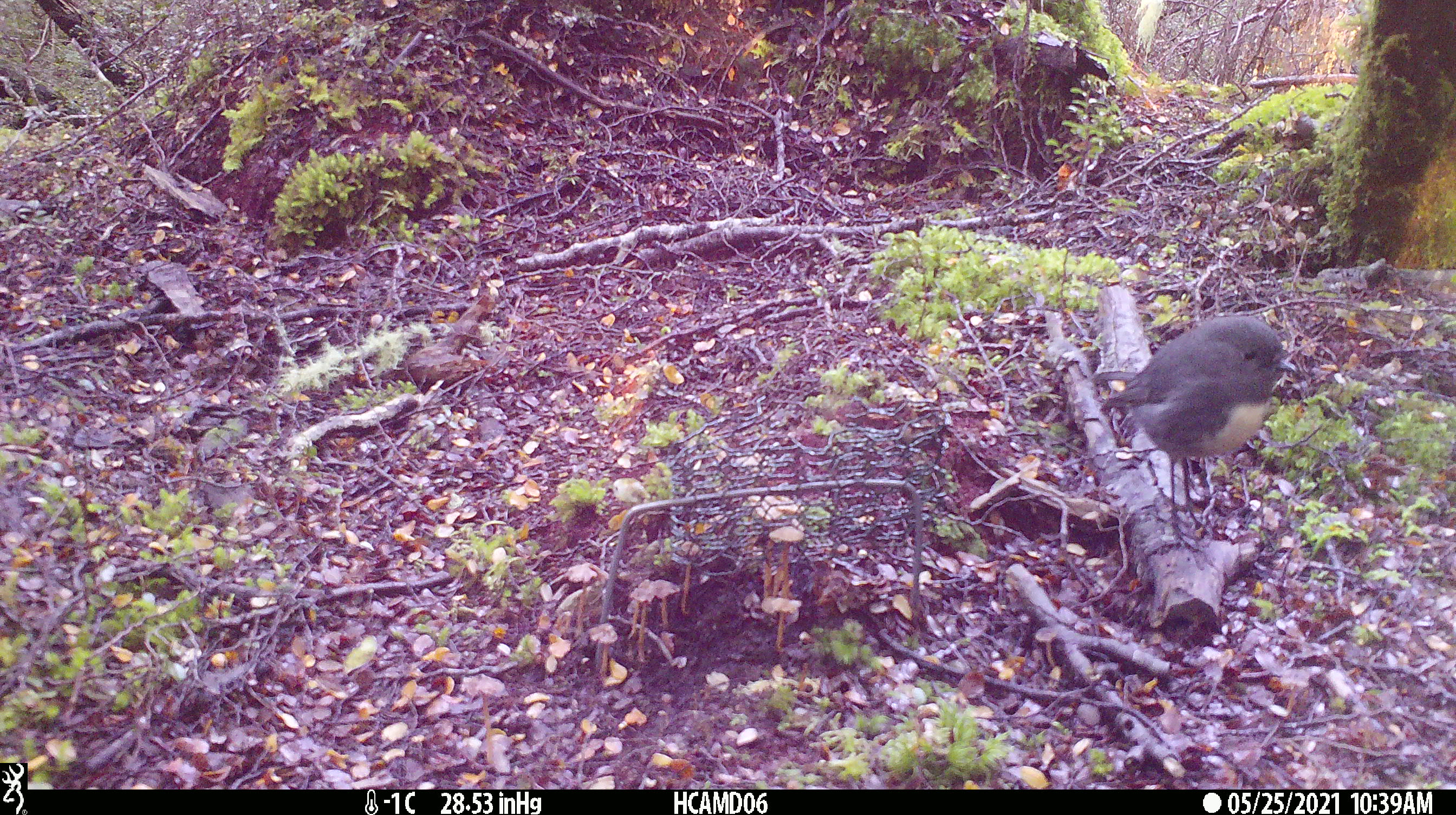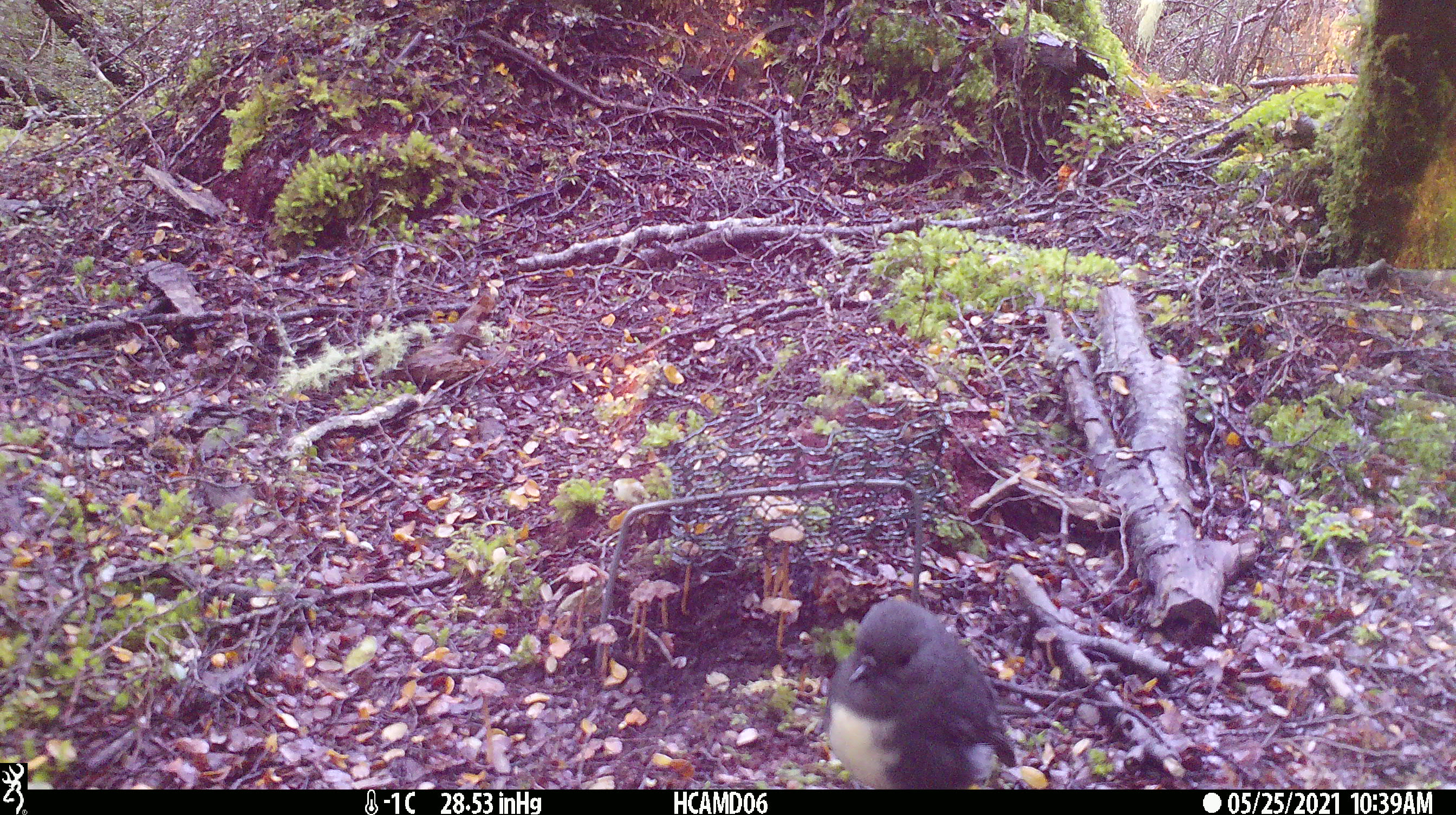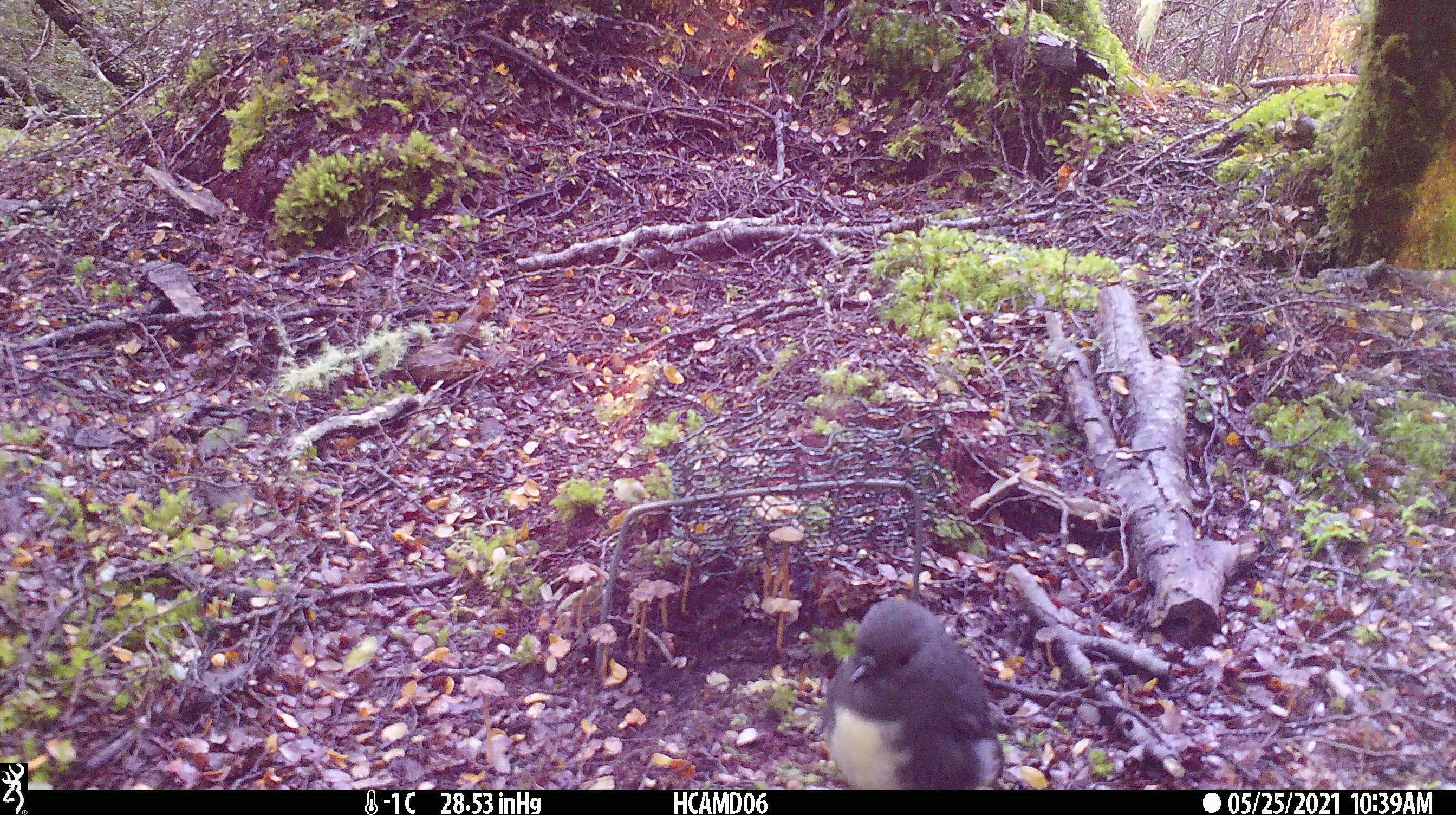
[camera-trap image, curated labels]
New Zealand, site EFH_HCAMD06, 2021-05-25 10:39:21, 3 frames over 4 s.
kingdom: Animalia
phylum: Chordata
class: Aves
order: Passeriformes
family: Petroicidae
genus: Petroica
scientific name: Petroica australis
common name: new zealand robin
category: robin